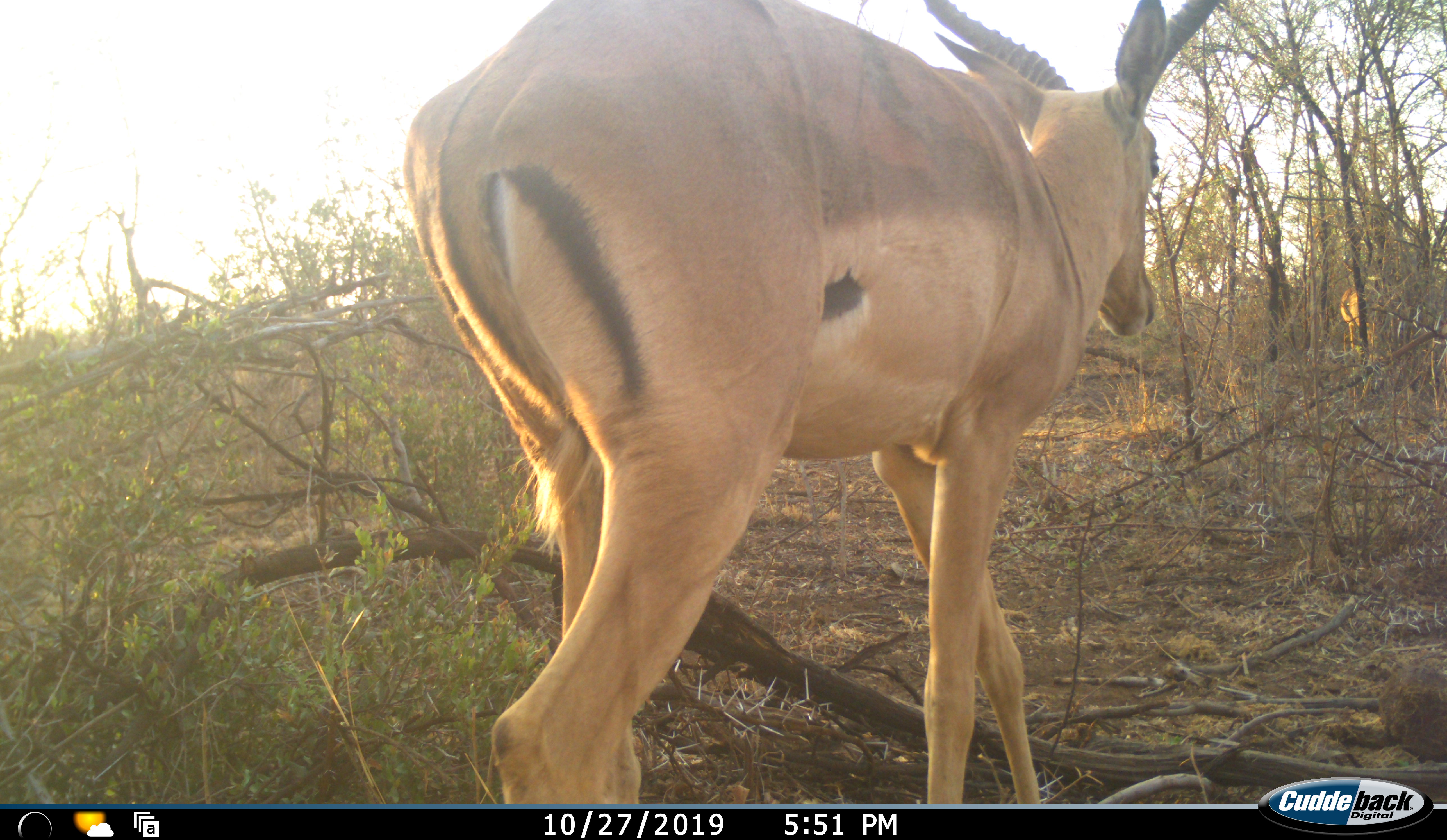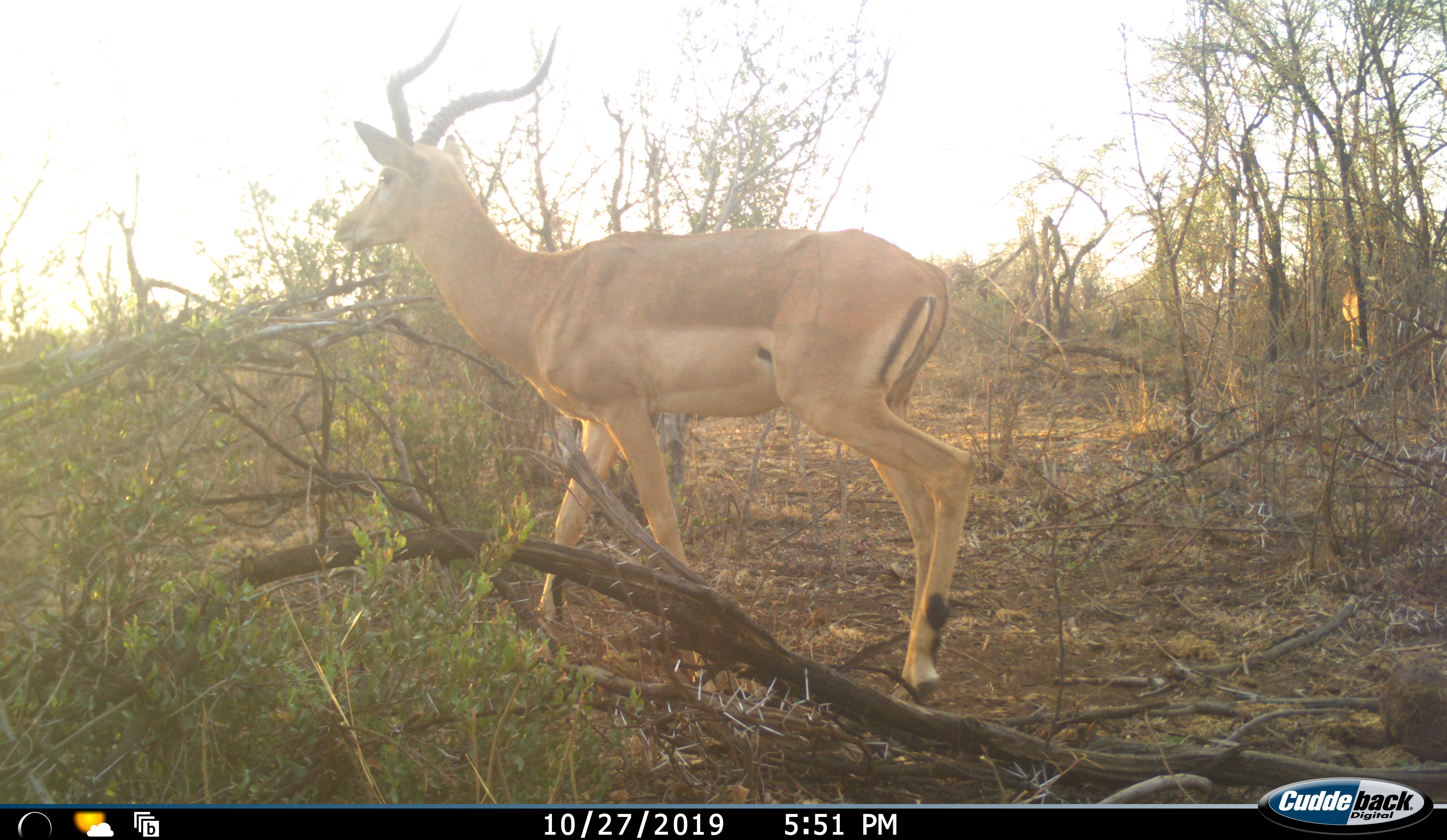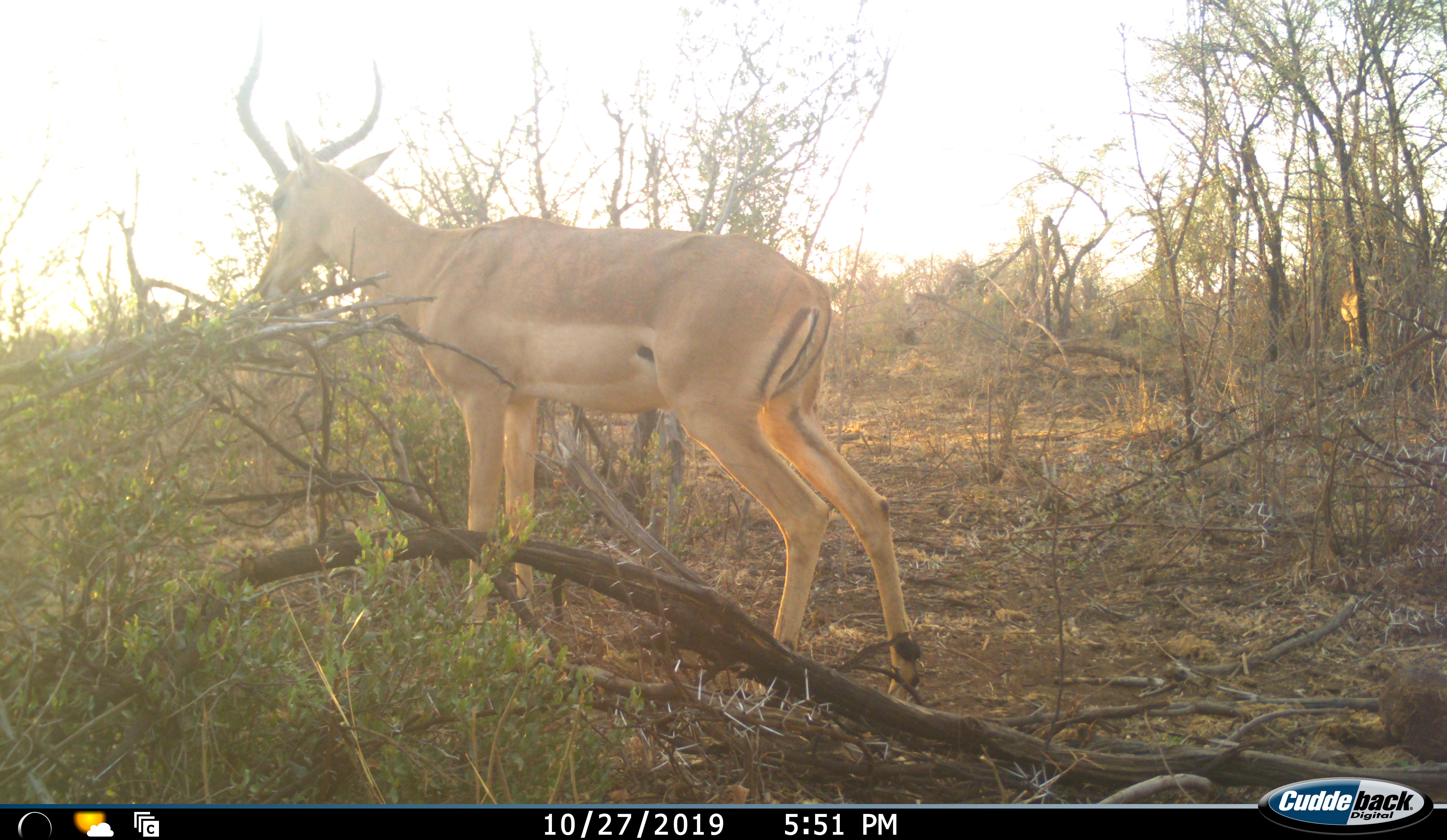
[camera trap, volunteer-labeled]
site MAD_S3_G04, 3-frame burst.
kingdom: Animalia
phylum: Chordata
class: Mammalia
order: Artiodactyla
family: Bovidae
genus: Aepyceros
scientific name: Aepyceros melampus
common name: impala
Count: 1.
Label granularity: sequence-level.